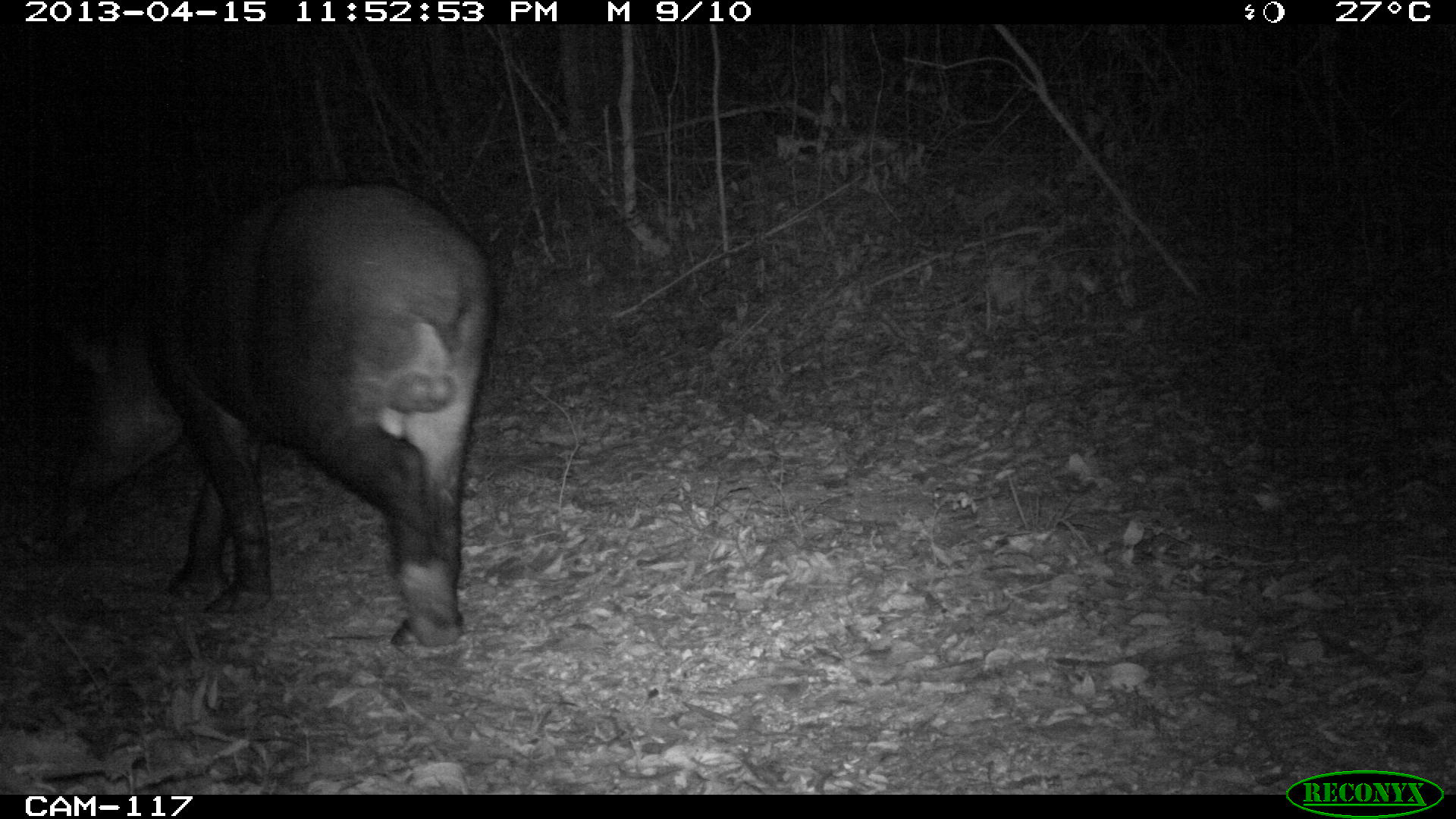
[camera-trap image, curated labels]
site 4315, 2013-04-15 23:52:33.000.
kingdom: Animalia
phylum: Chordata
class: Mammalia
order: Perissodactyla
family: Tapiridae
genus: Tapirus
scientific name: Tapirus bairdii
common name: baird's tapir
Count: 1.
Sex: male.